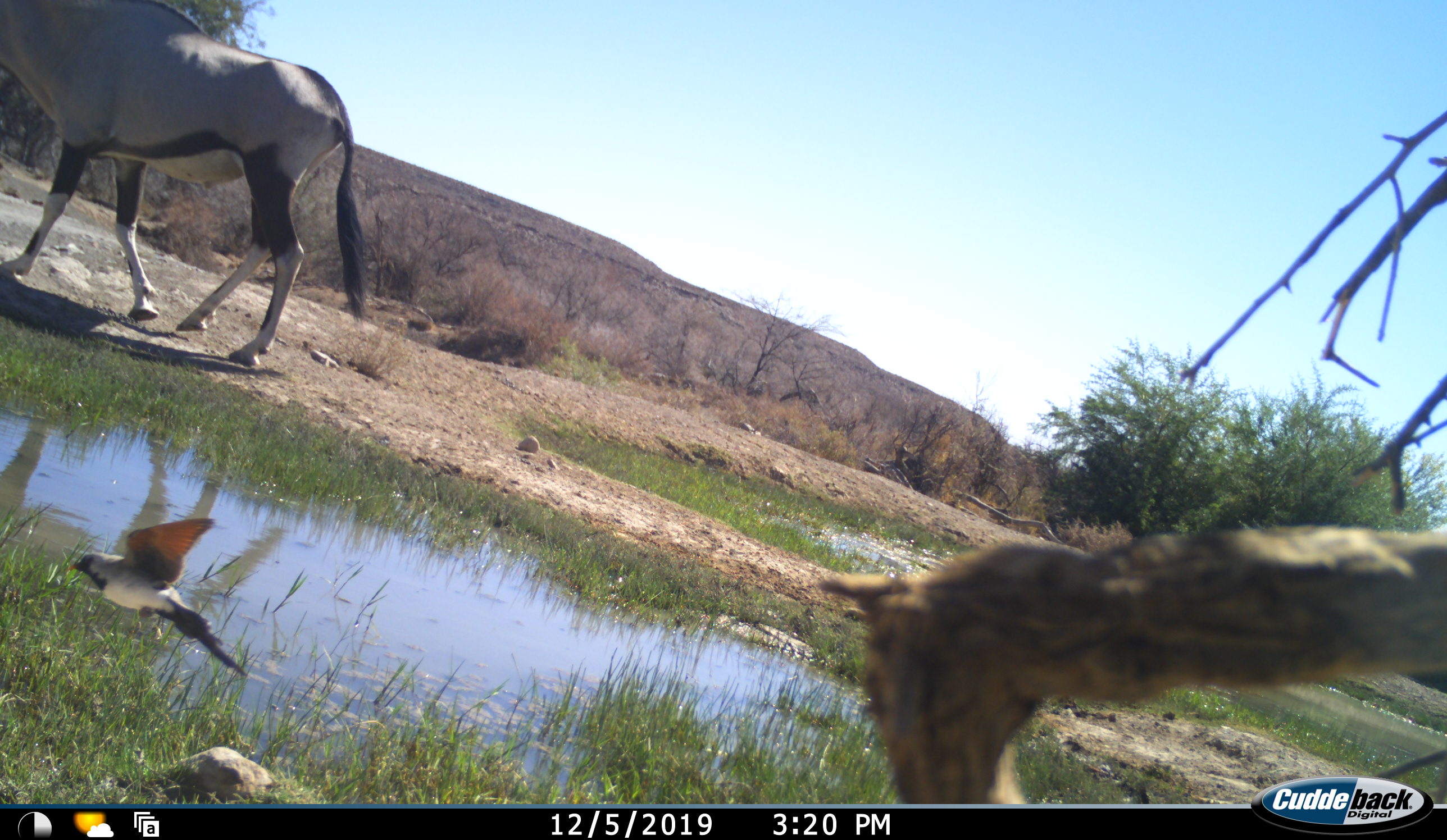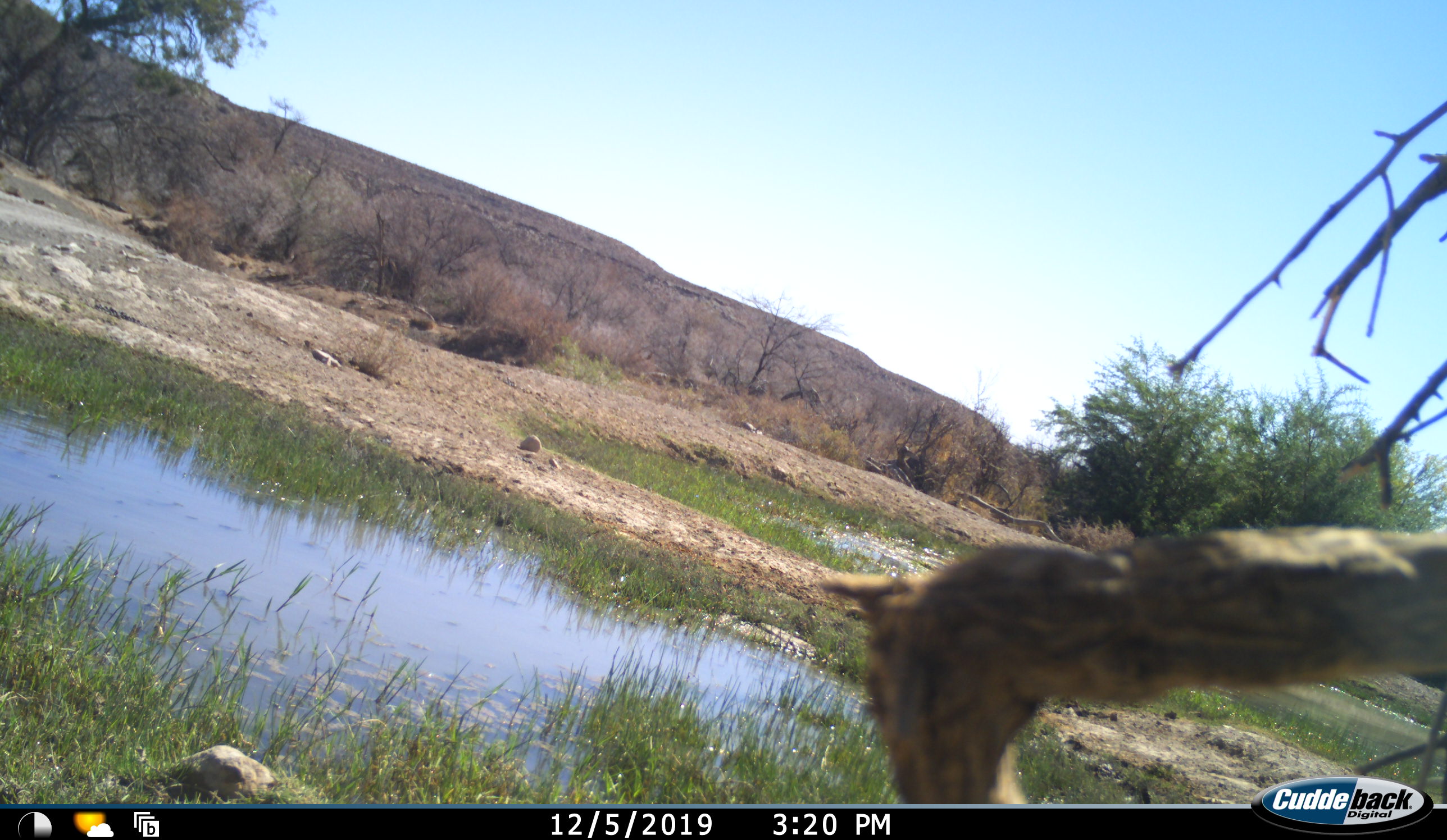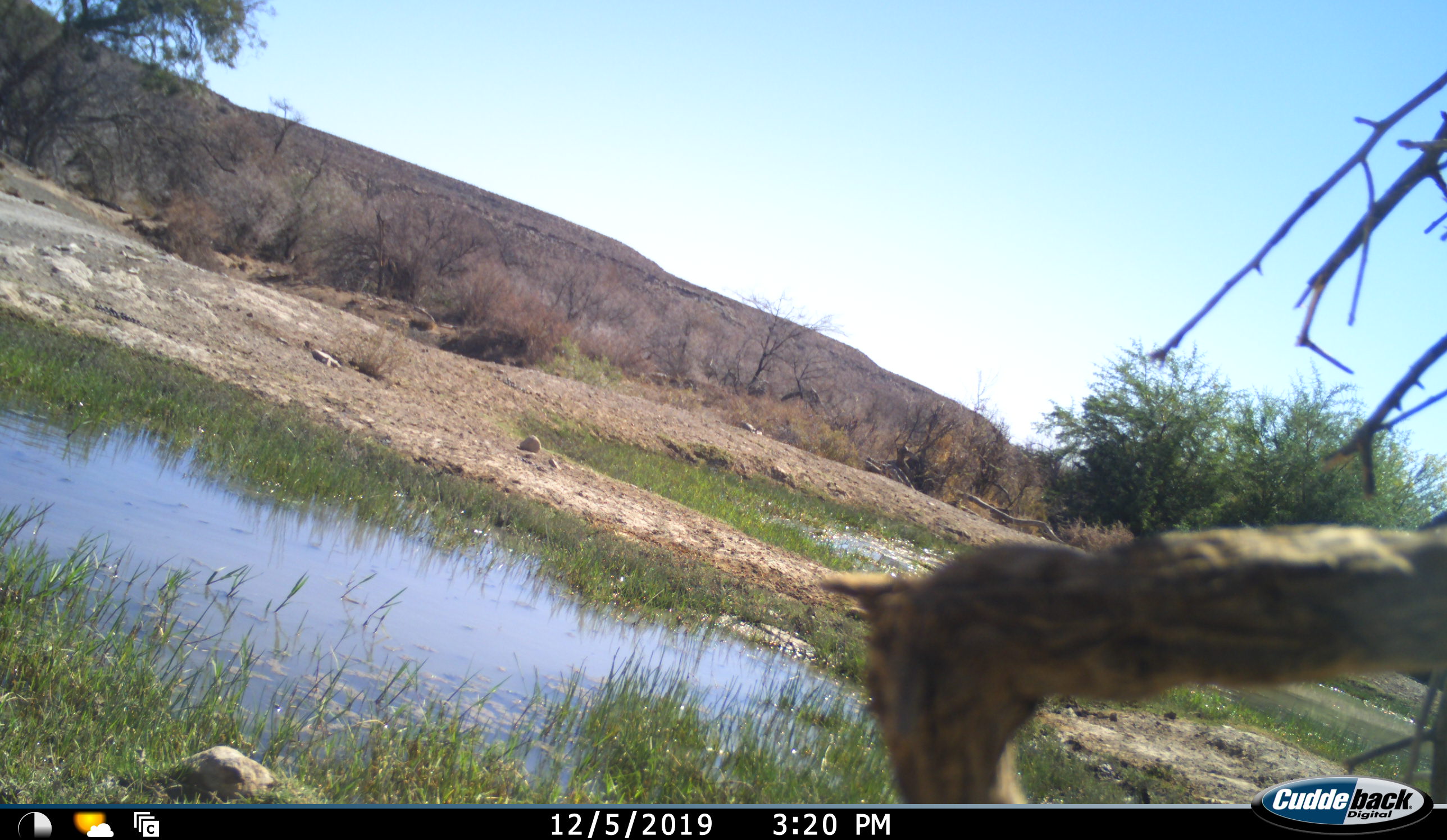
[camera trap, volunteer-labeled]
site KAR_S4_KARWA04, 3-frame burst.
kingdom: Animalia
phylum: Chordata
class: Mammalia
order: Artiodactyla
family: Bovidae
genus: Oryx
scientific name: Oryx gazella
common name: gemsbok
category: oryx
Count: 1.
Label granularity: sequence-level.